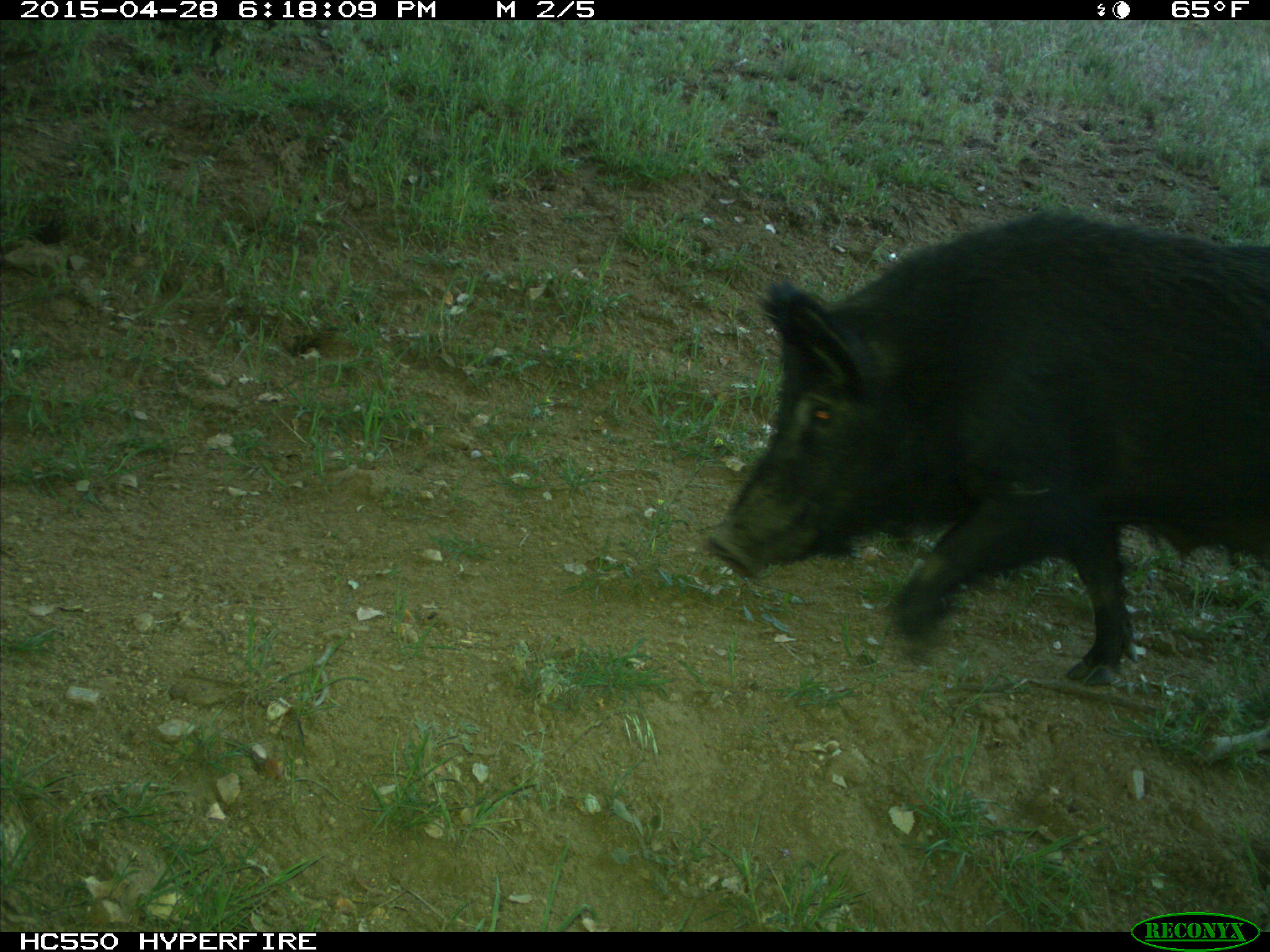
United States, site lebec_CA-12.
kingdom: Animalia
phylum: Chordata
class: Mammalia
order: Artiodactyla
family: Suidae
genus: Sus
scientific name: Sus scrofa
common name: wild boar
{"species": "Sus scrofa (wild boar)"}